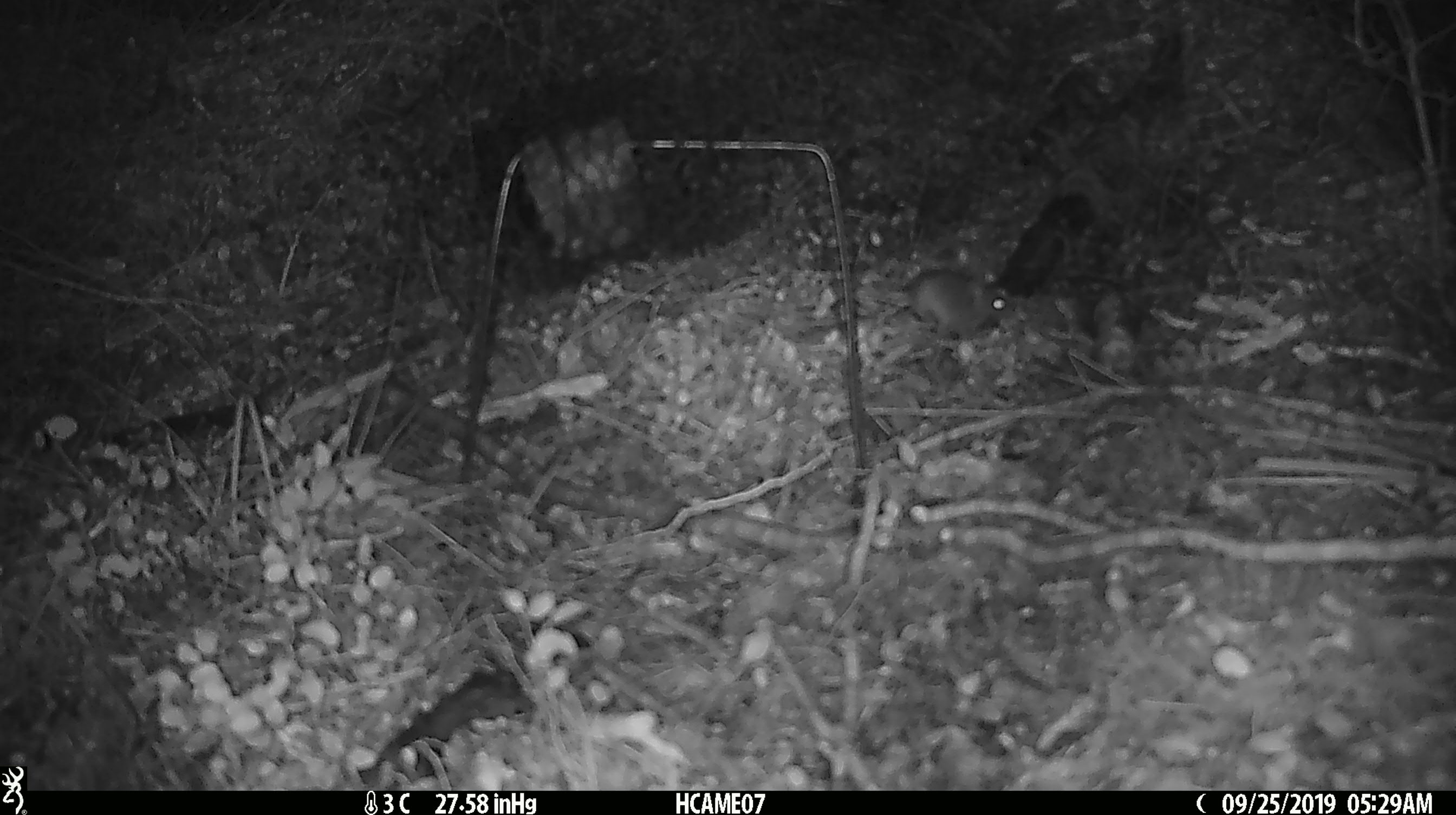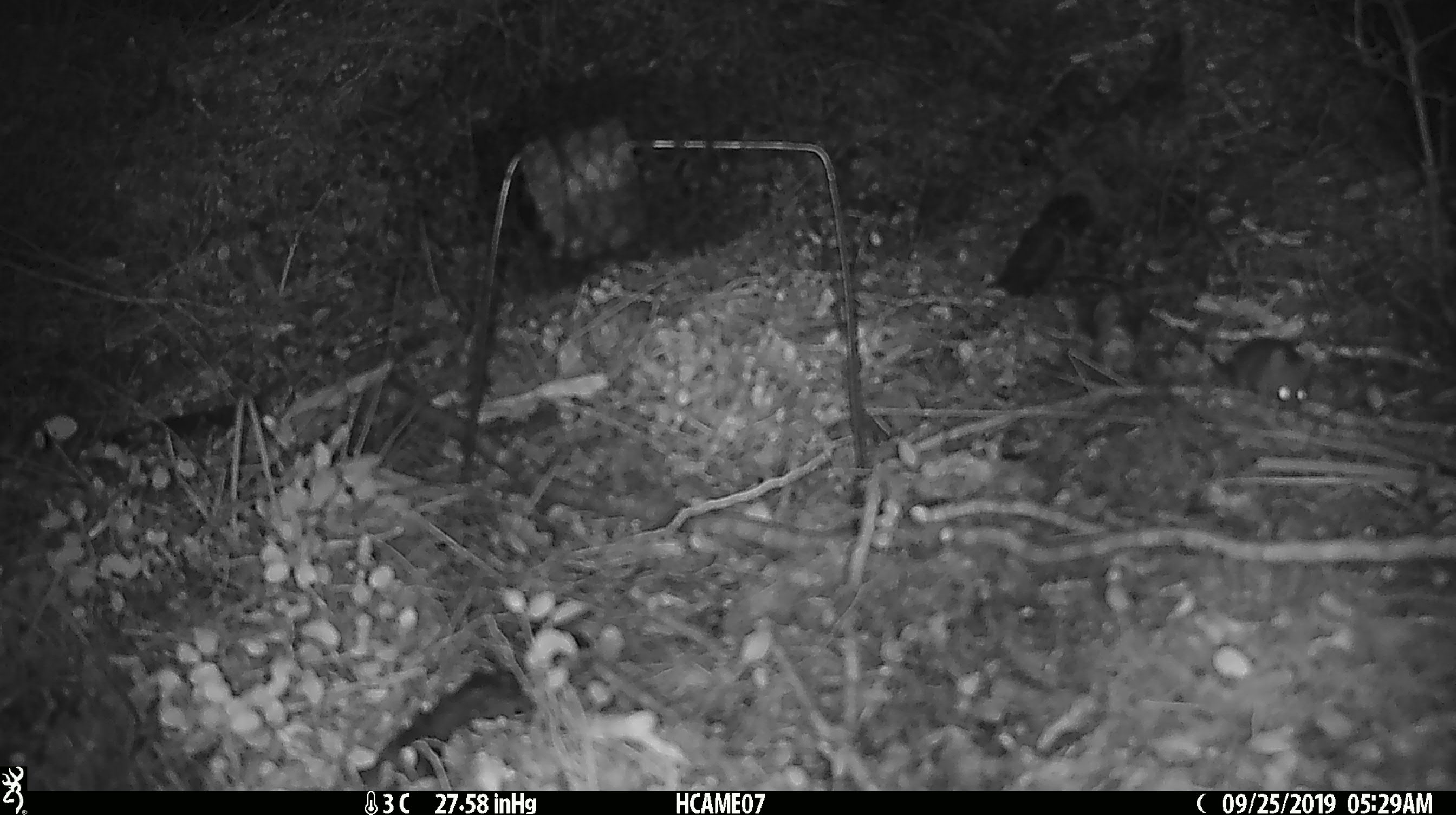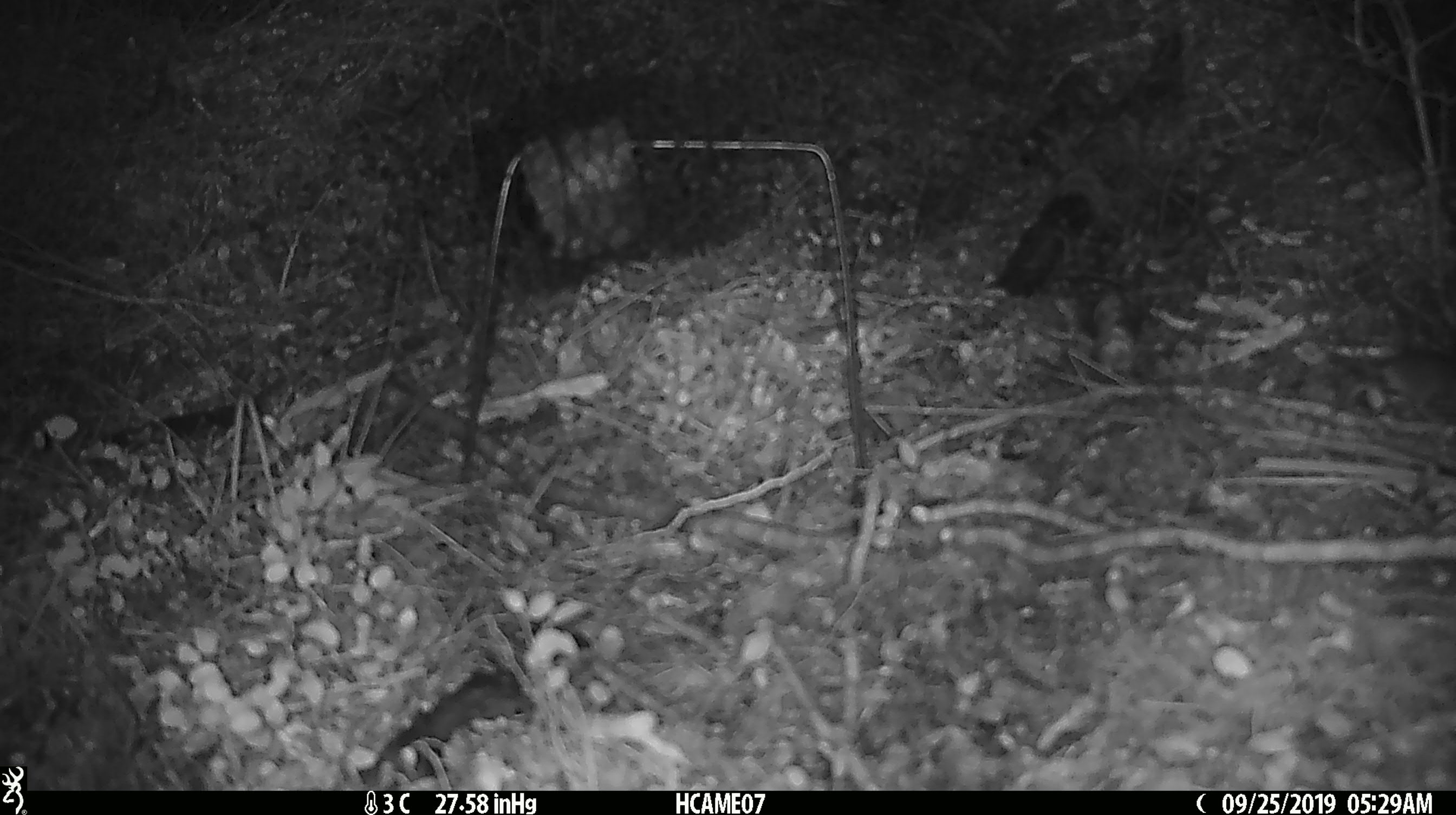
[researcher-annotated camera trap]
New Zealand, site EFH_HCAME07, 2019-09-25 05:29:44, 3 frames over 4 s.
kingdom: Animalia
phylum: Chordata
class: Mammalia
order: Rodentia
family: Muridae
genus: Mus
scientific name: Mus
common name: mouse